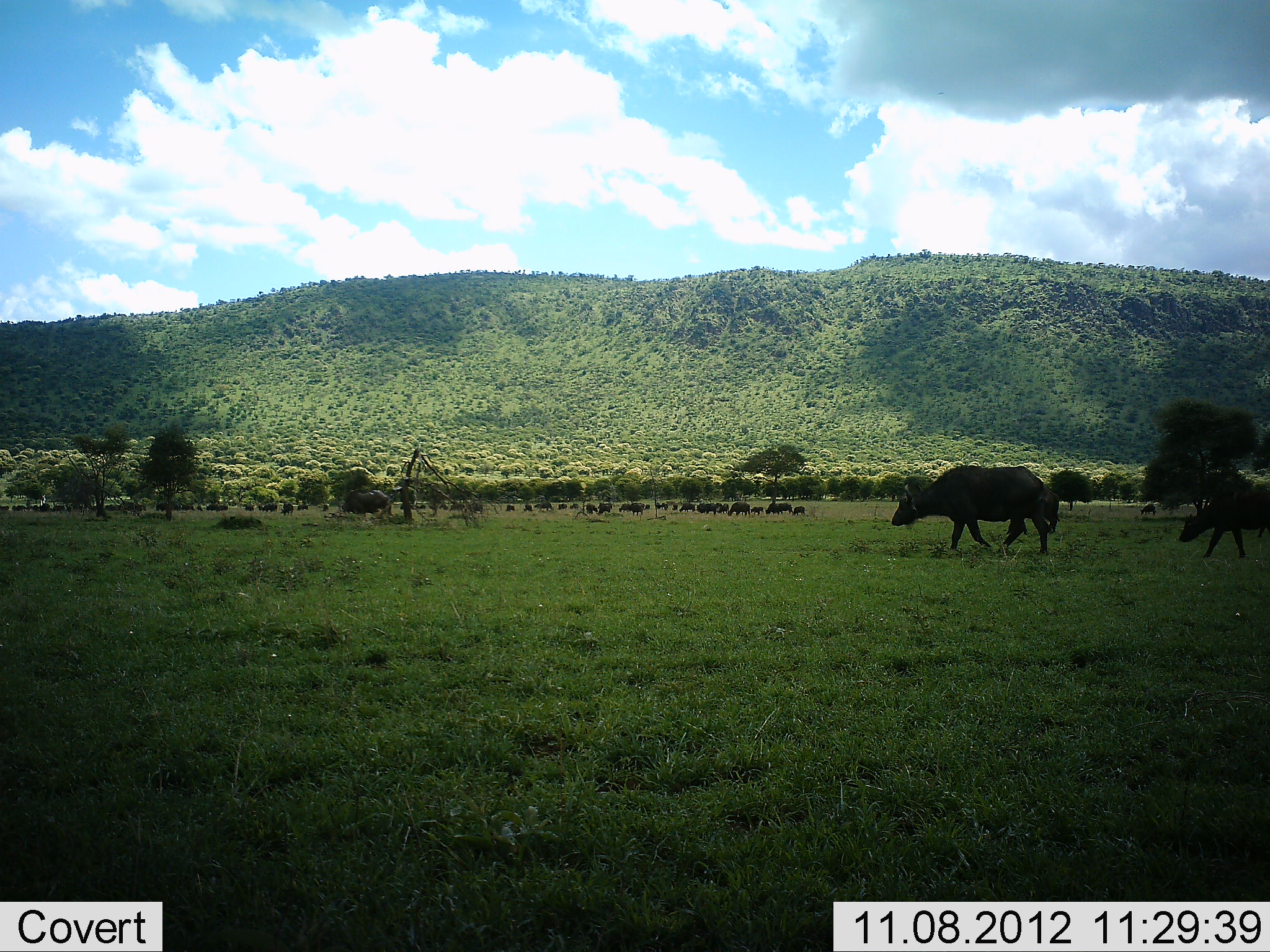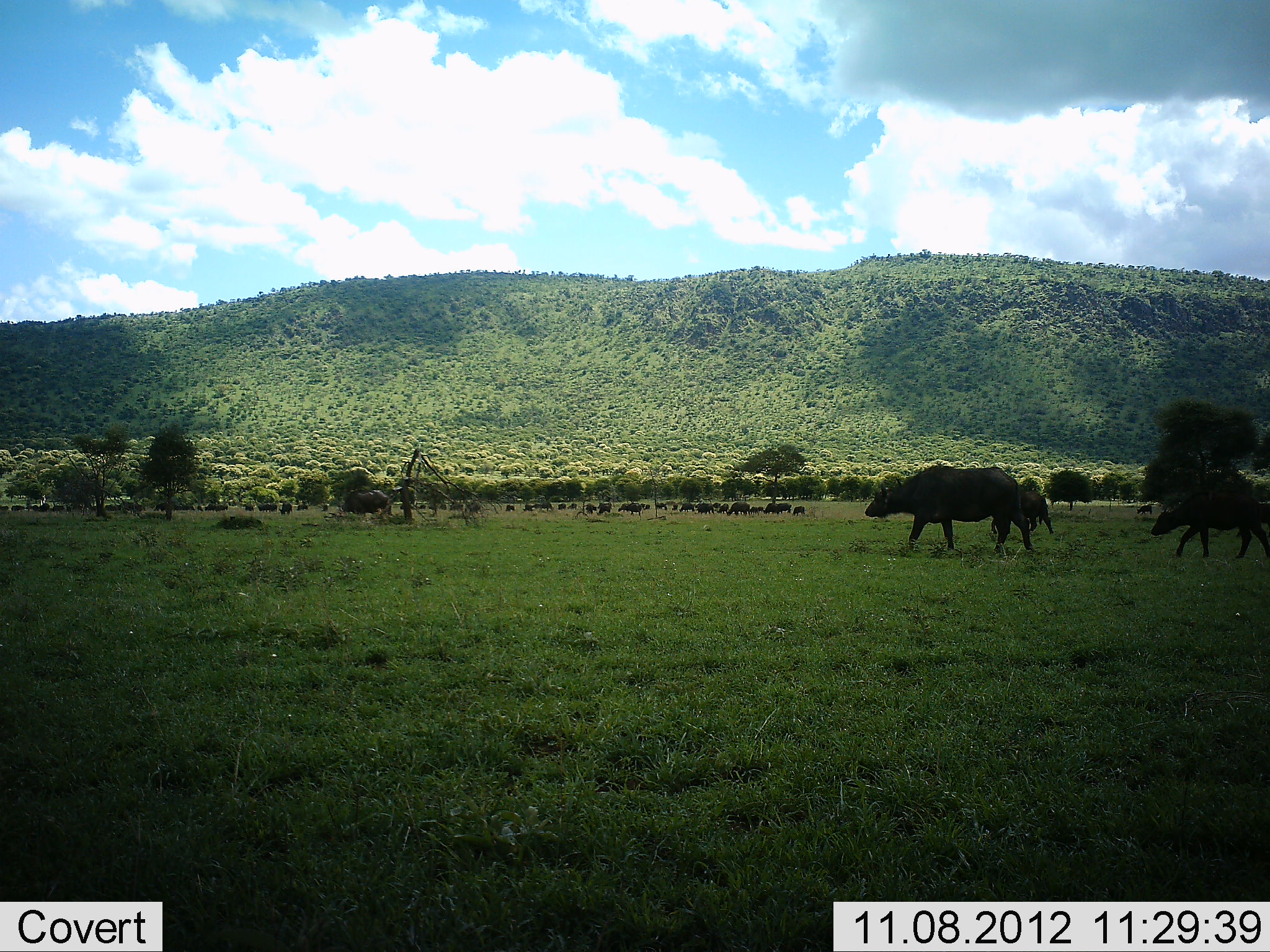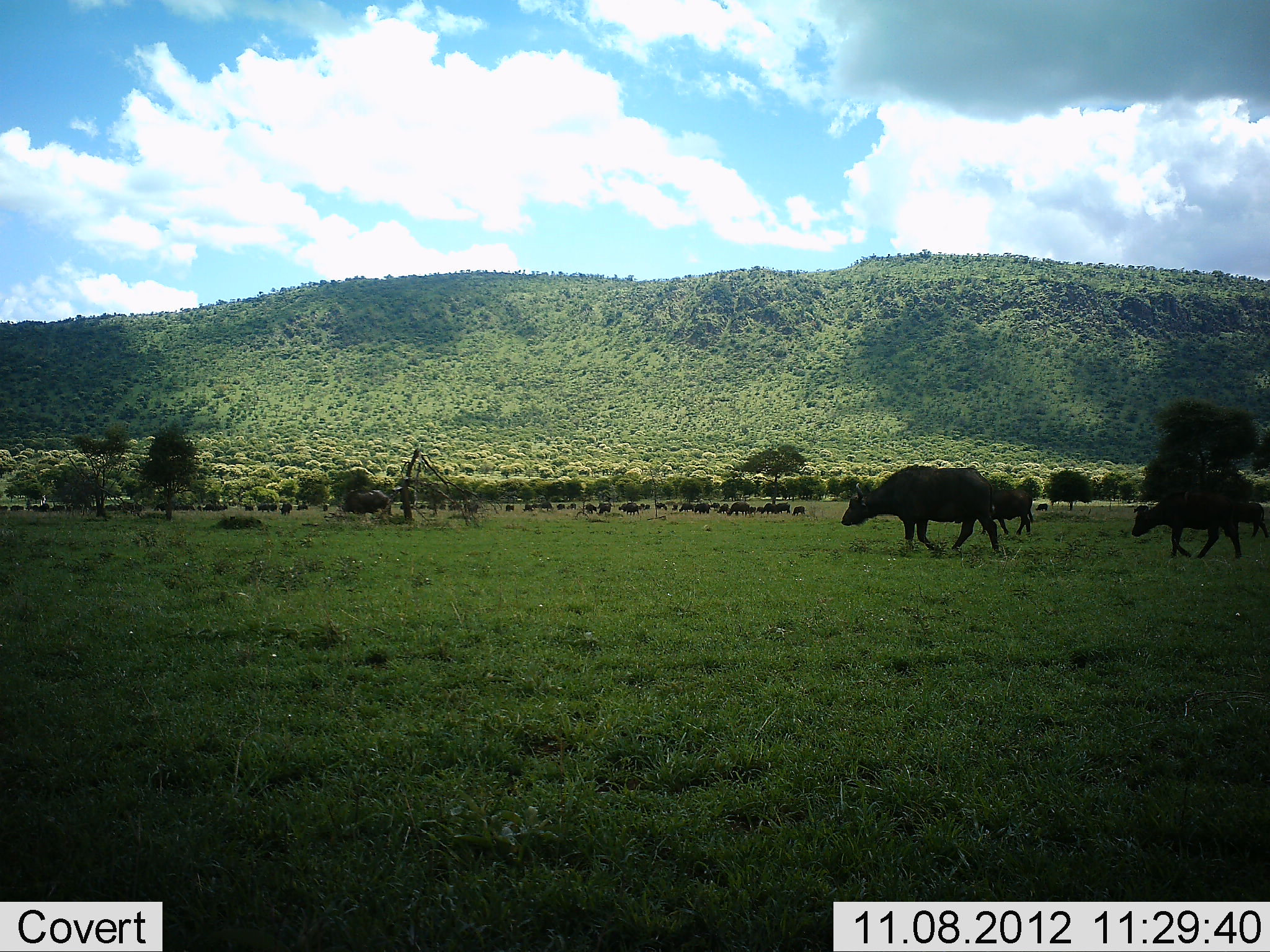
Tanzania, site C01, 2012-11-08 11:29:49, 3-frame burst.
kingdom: Animalia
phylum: Chordata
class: Mammalia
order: Artiodactyla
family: Bovidae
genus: Syncerus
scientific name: Syncerus caffer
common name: cape buffalo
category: buffalo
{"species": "buffalo (cape buffalo) (Syncerus caffer)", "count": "11-50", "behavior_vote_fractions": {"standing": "40%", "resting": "10%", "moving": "90%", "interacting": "0%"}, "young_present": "10%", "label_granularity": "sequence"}